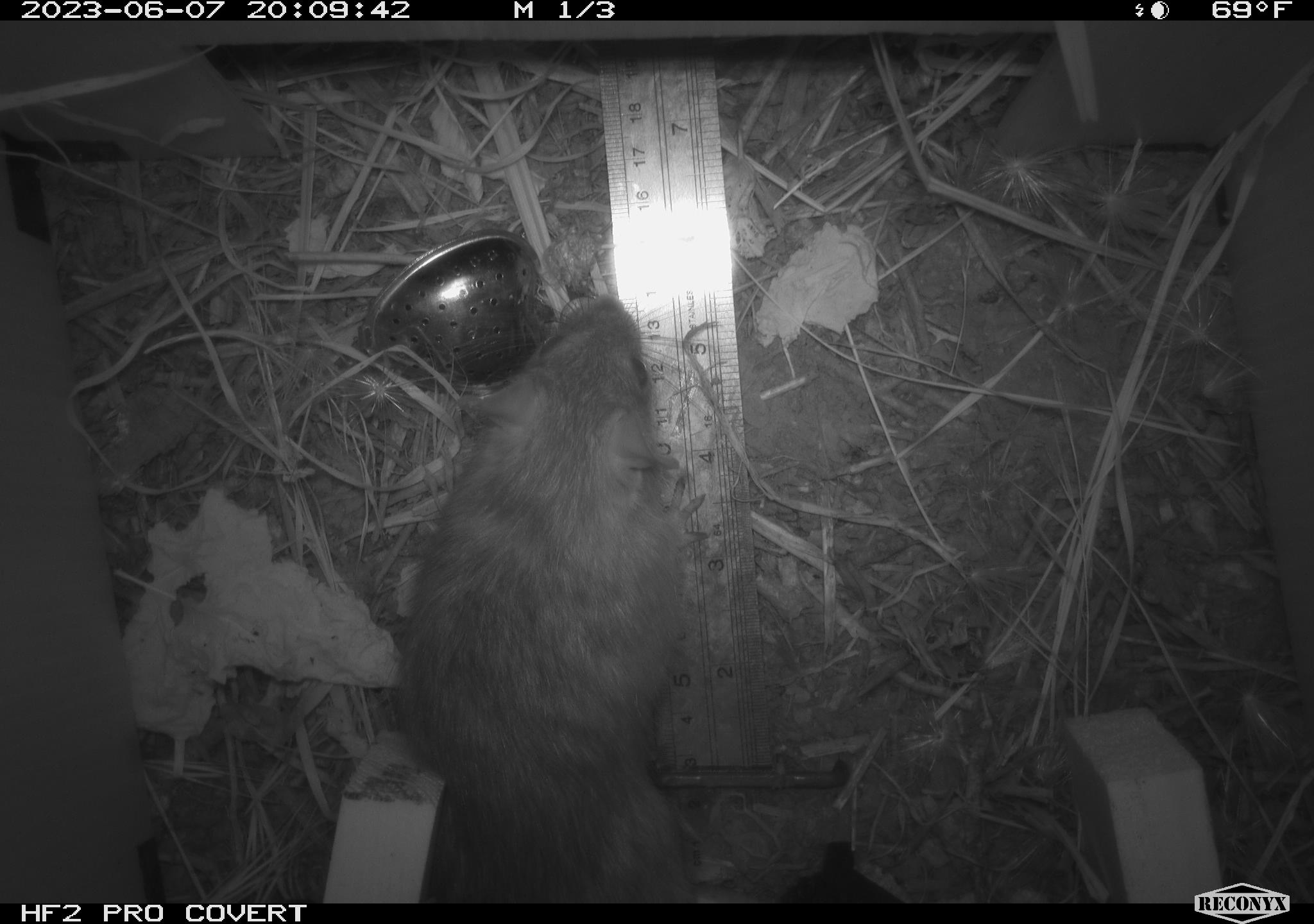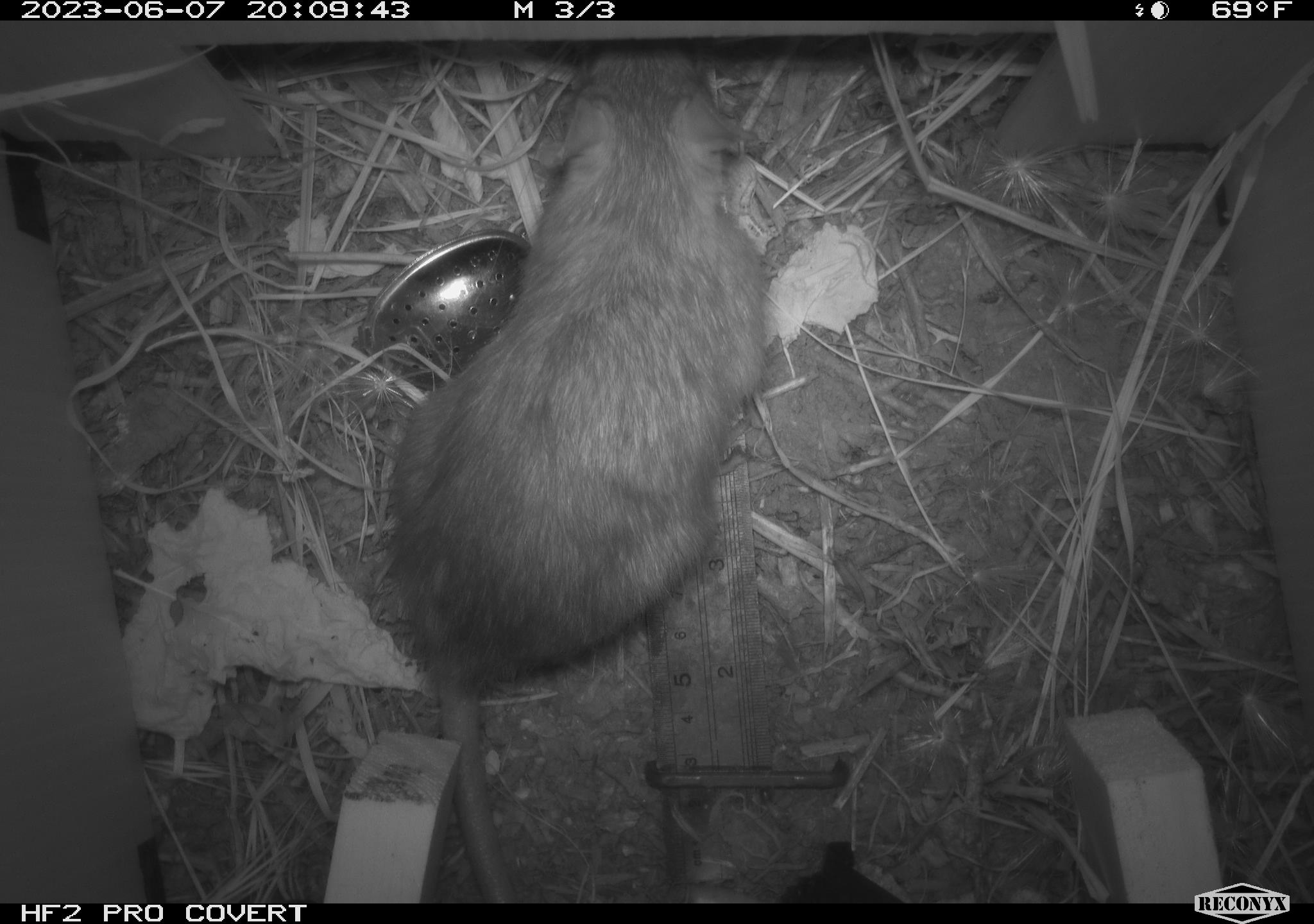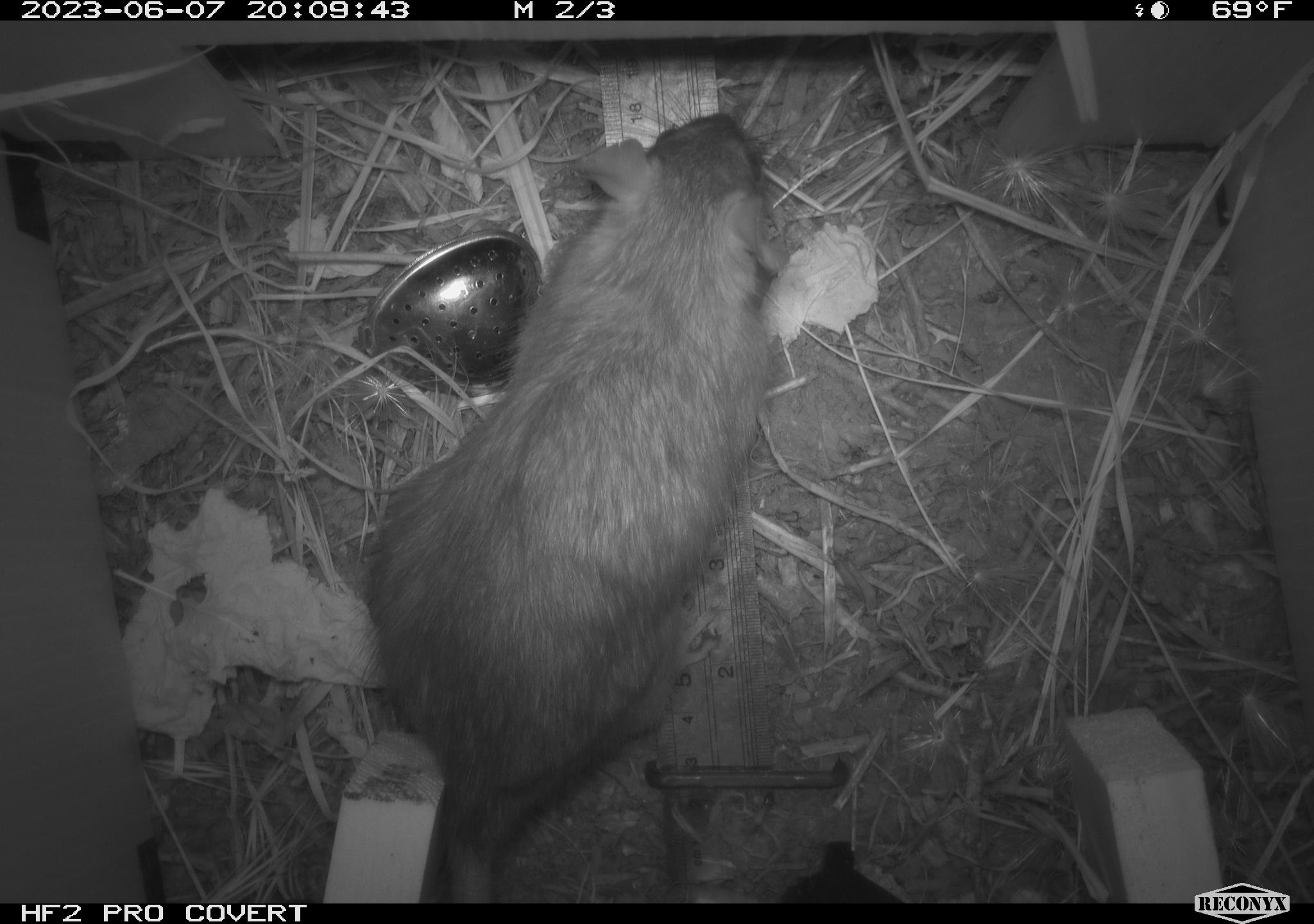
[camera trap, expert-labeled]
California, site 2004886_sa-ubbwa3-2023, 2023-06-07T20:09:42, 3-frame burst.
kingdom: Animalia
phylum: Chordata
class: Mammalia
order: Rodentia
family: Muridae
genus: Rattus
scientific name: Rattus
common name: rat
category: rattus species